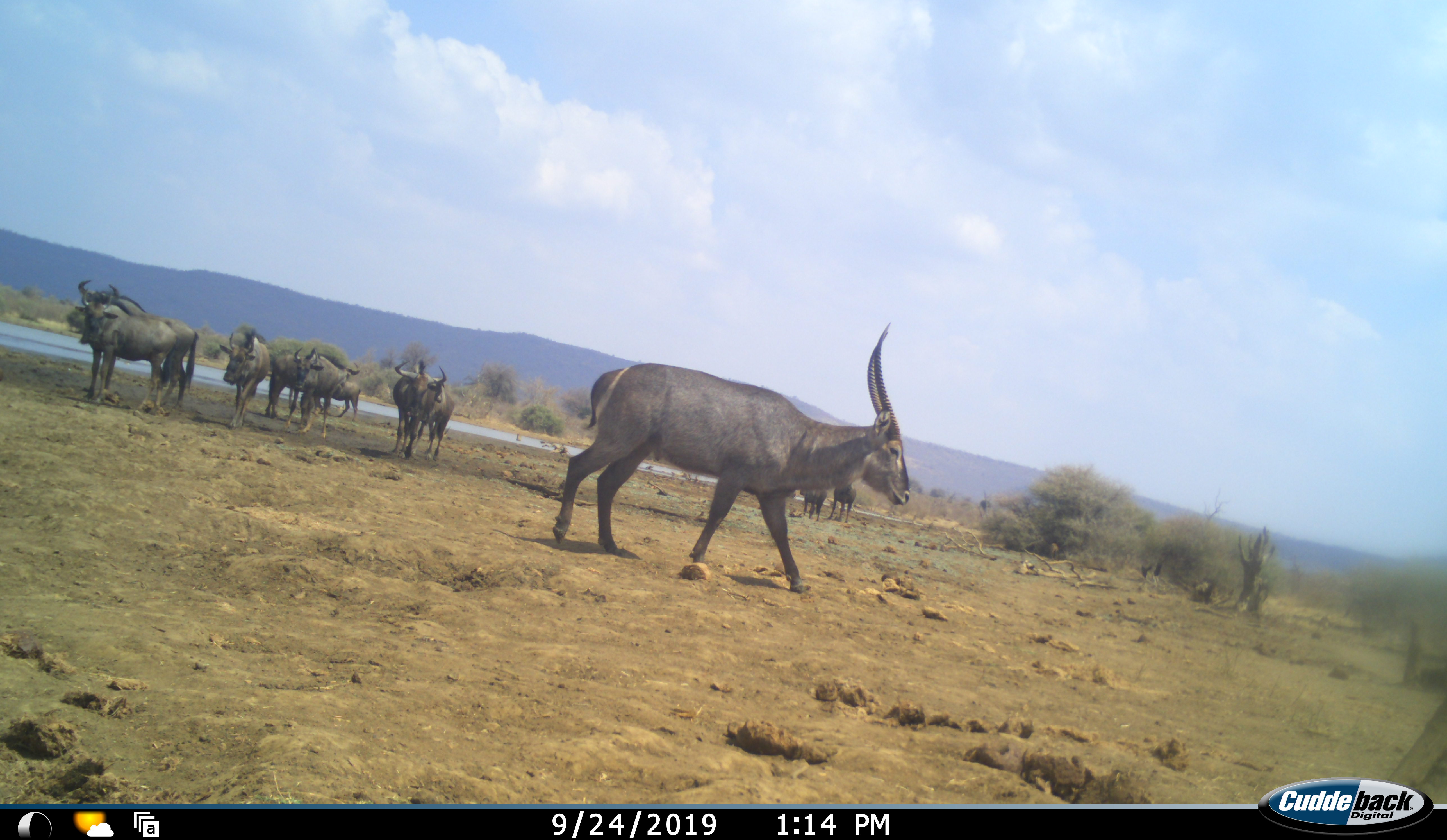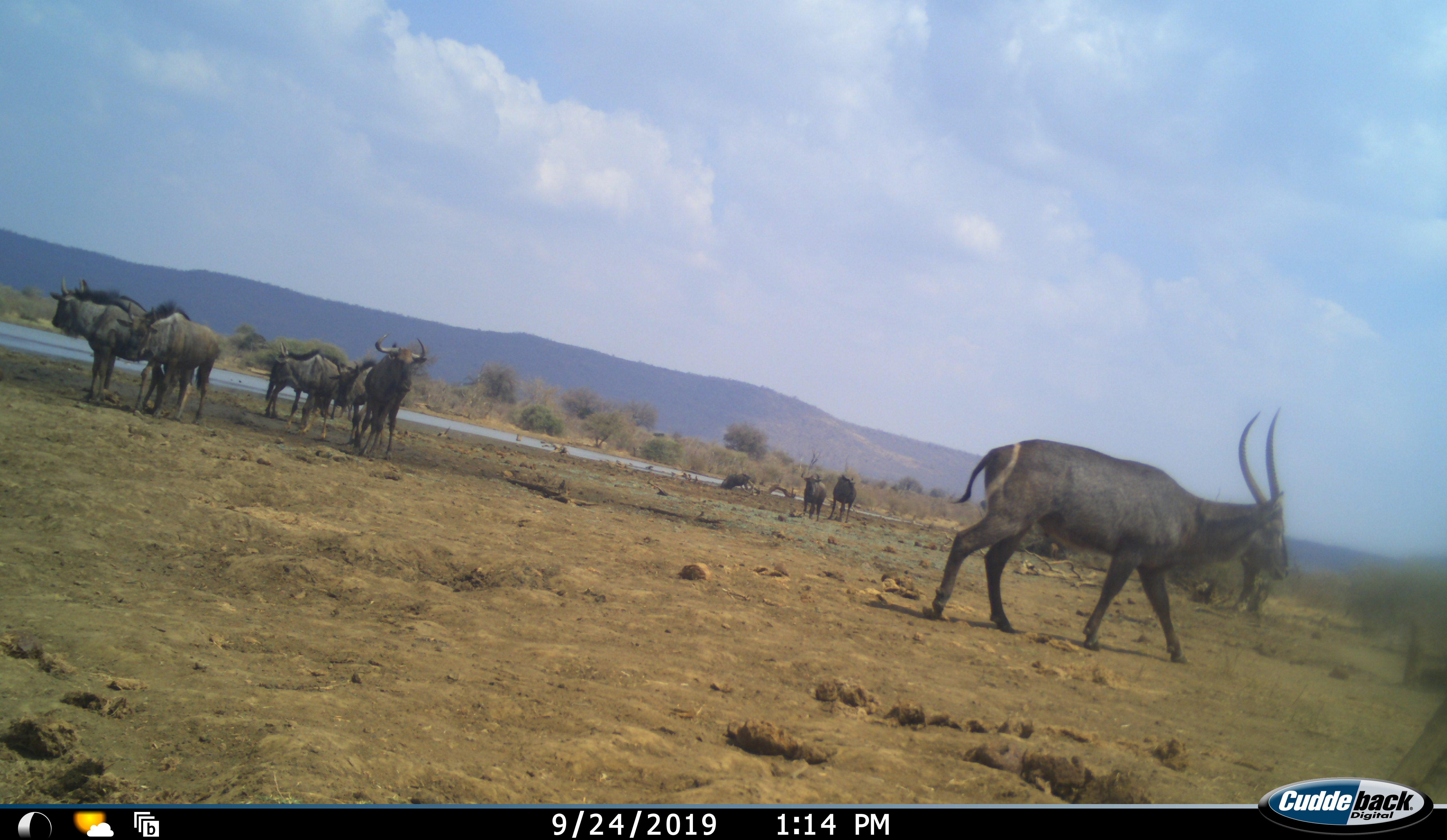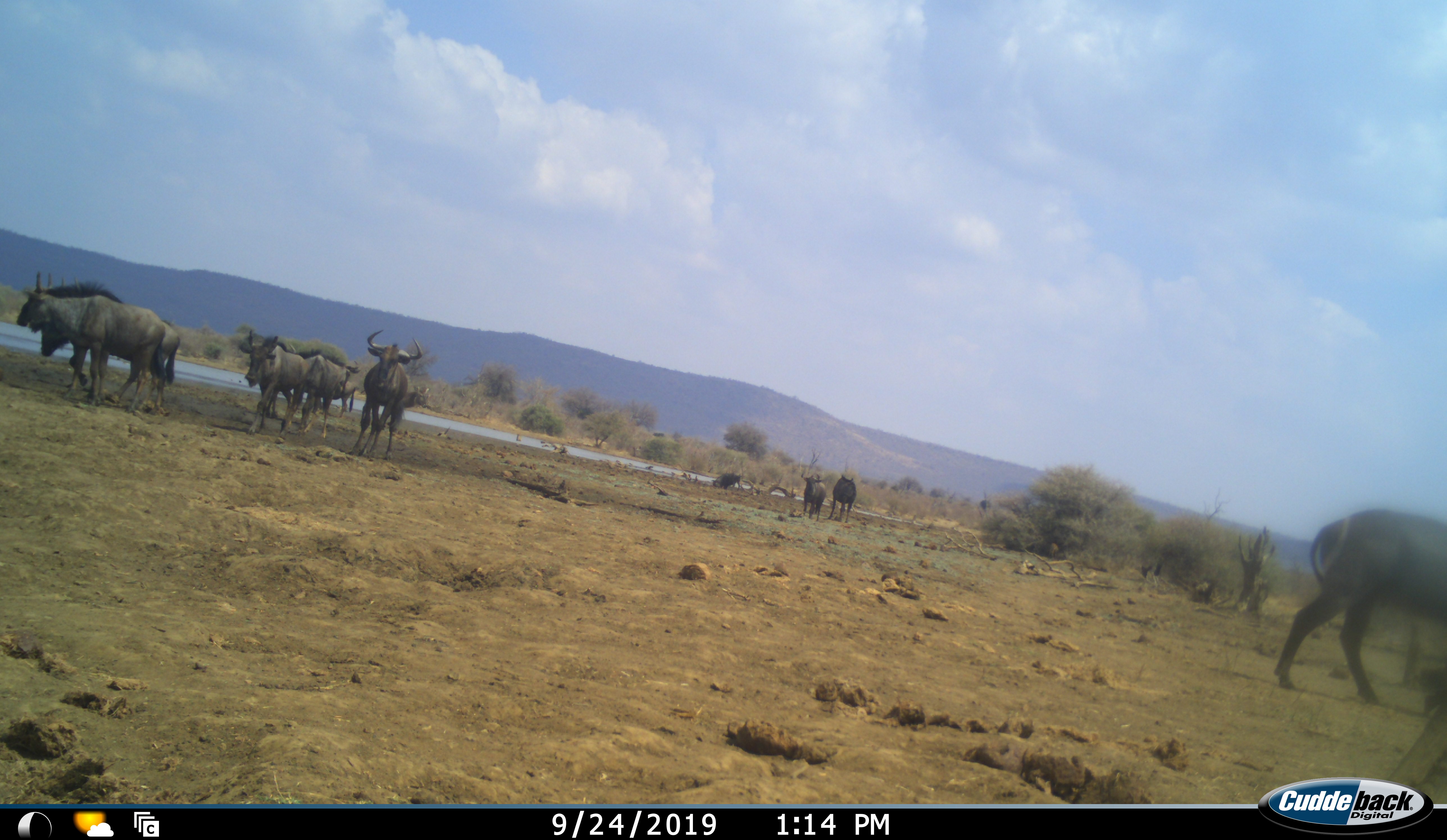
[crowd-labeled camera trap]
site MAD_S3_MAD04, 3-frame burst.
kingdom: Animalia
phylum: Chordata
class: Mammalia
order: Artiodactyla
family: Bovidae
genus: Kobus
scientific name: Kobus ellipsiprymnus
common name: waterbuck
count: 1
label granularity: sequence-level